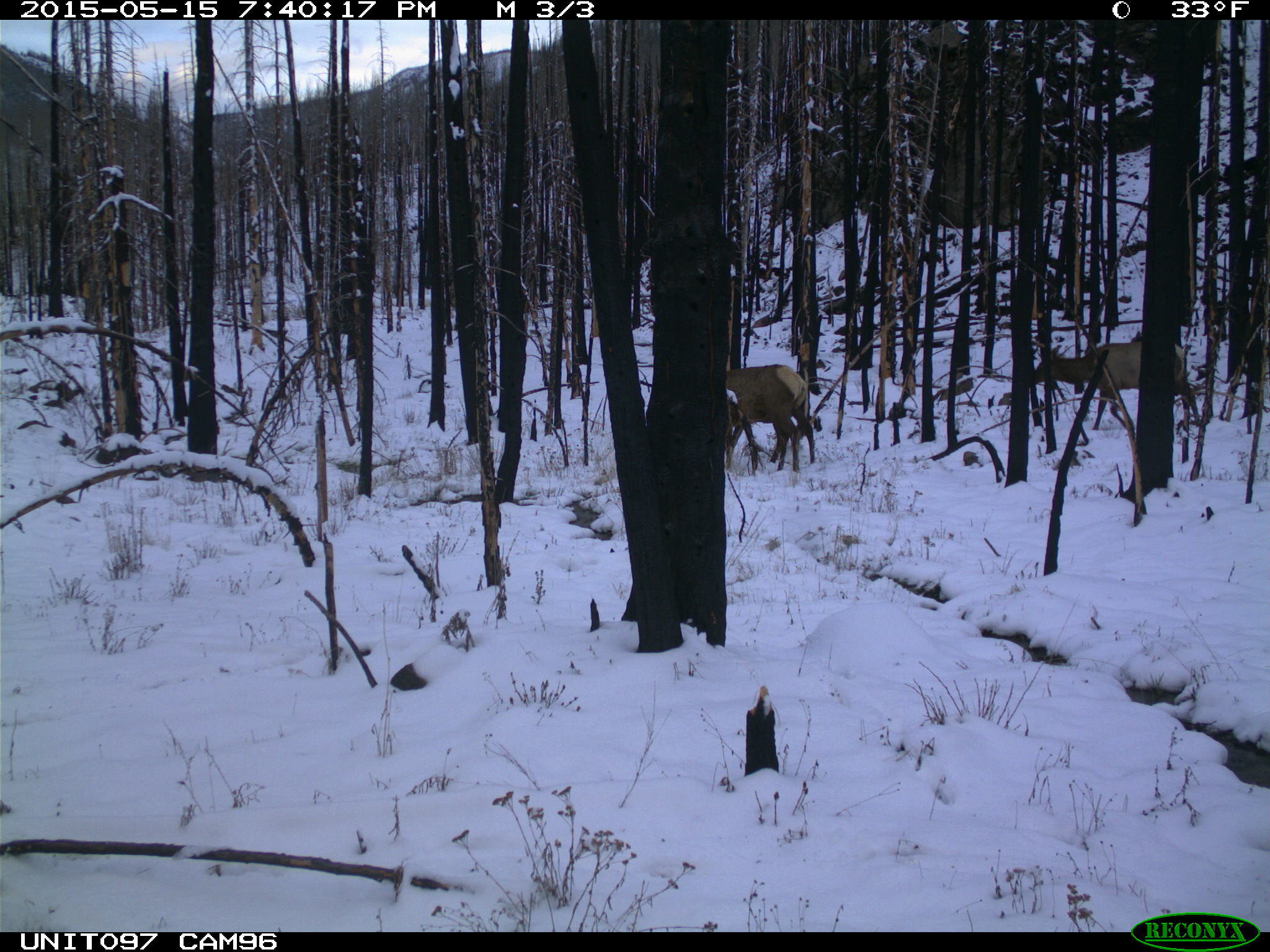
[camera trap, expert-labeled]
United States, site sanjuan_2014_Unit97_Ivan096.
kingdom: Animalia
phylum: Chordata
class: Mammalia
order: Artiodactyla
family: Cervidae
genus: Cervus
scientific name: Cervus elaphus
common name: red deer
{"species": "Cervus elaphus (red deer)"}